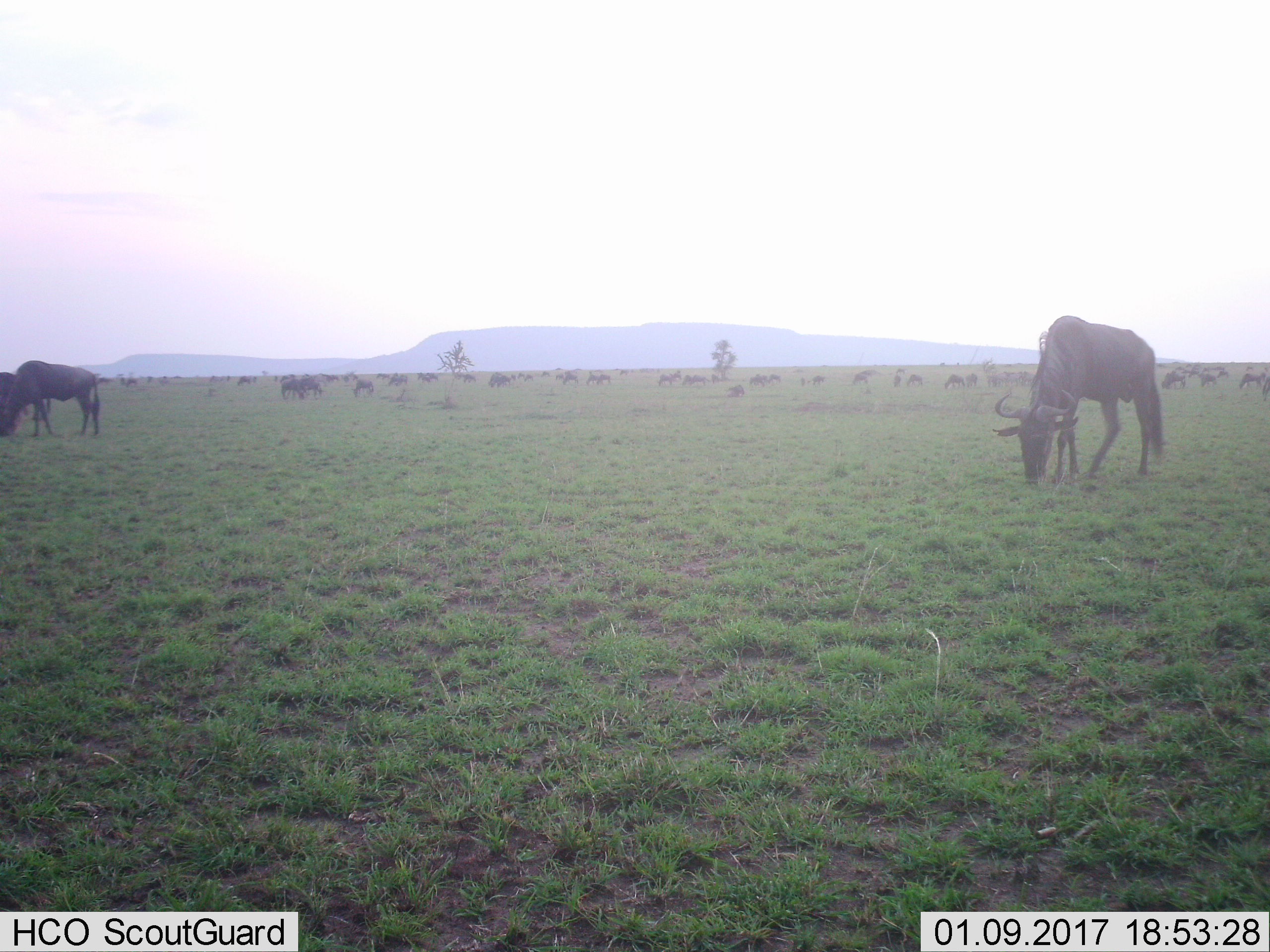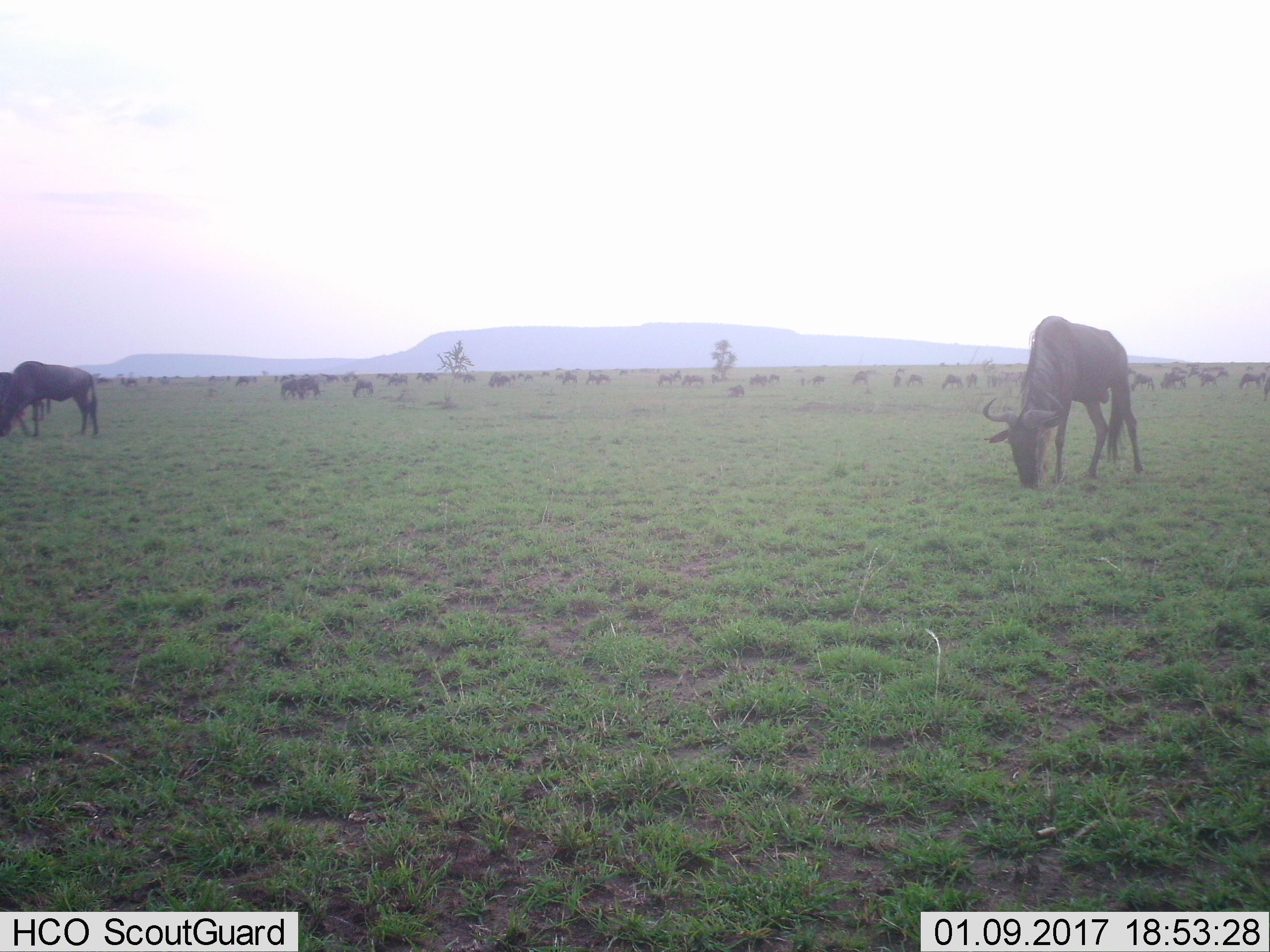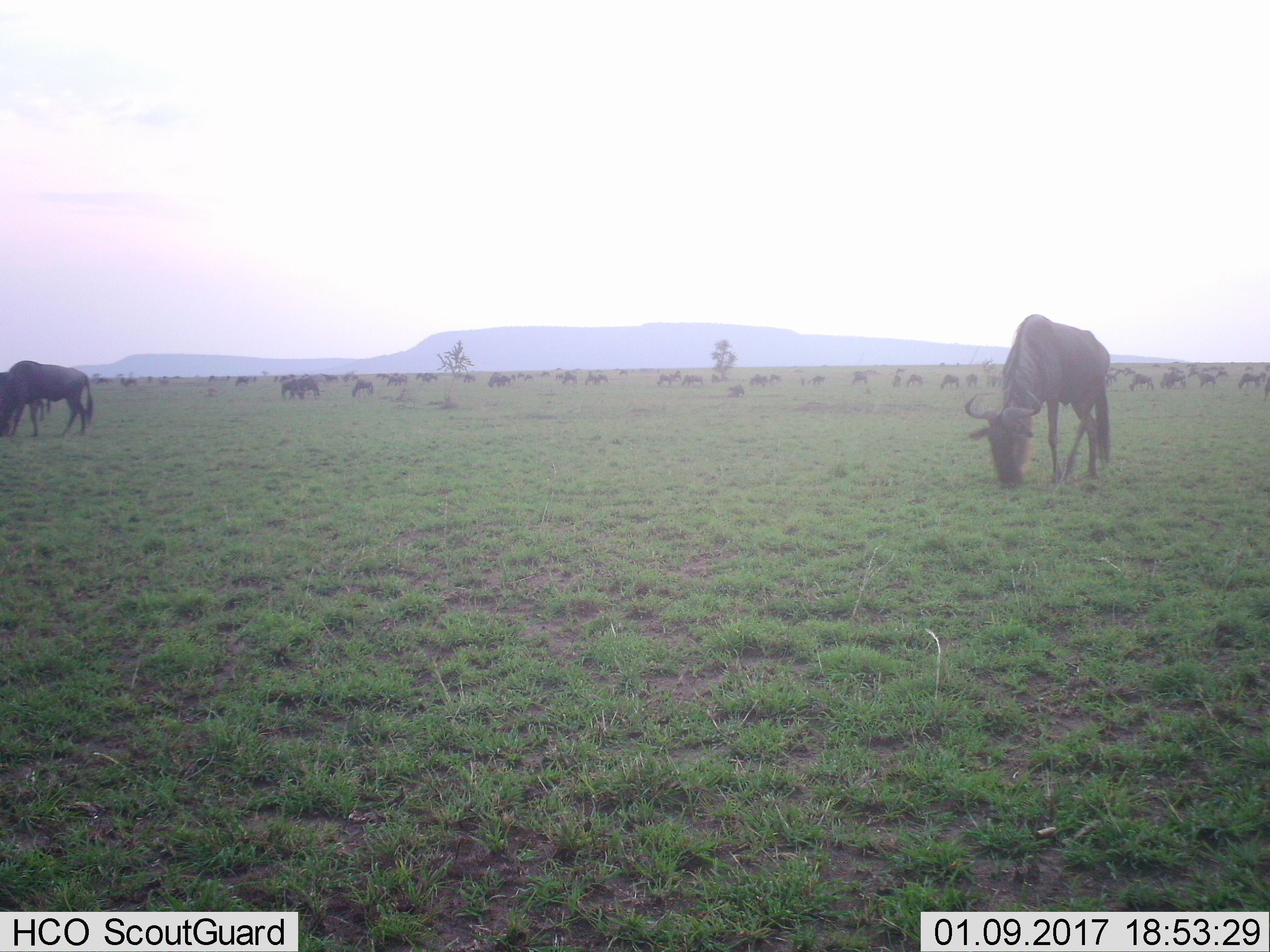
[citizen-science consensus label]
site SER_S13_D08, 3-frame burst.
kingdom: Animalia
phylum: Chordata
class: Mammalia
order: Artiodactyla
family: Bovidae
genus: Connochaetes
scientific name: Connochaetes taurinus taurinus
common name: blue wildebeest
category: wildebeestblue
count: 51+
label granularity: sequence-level